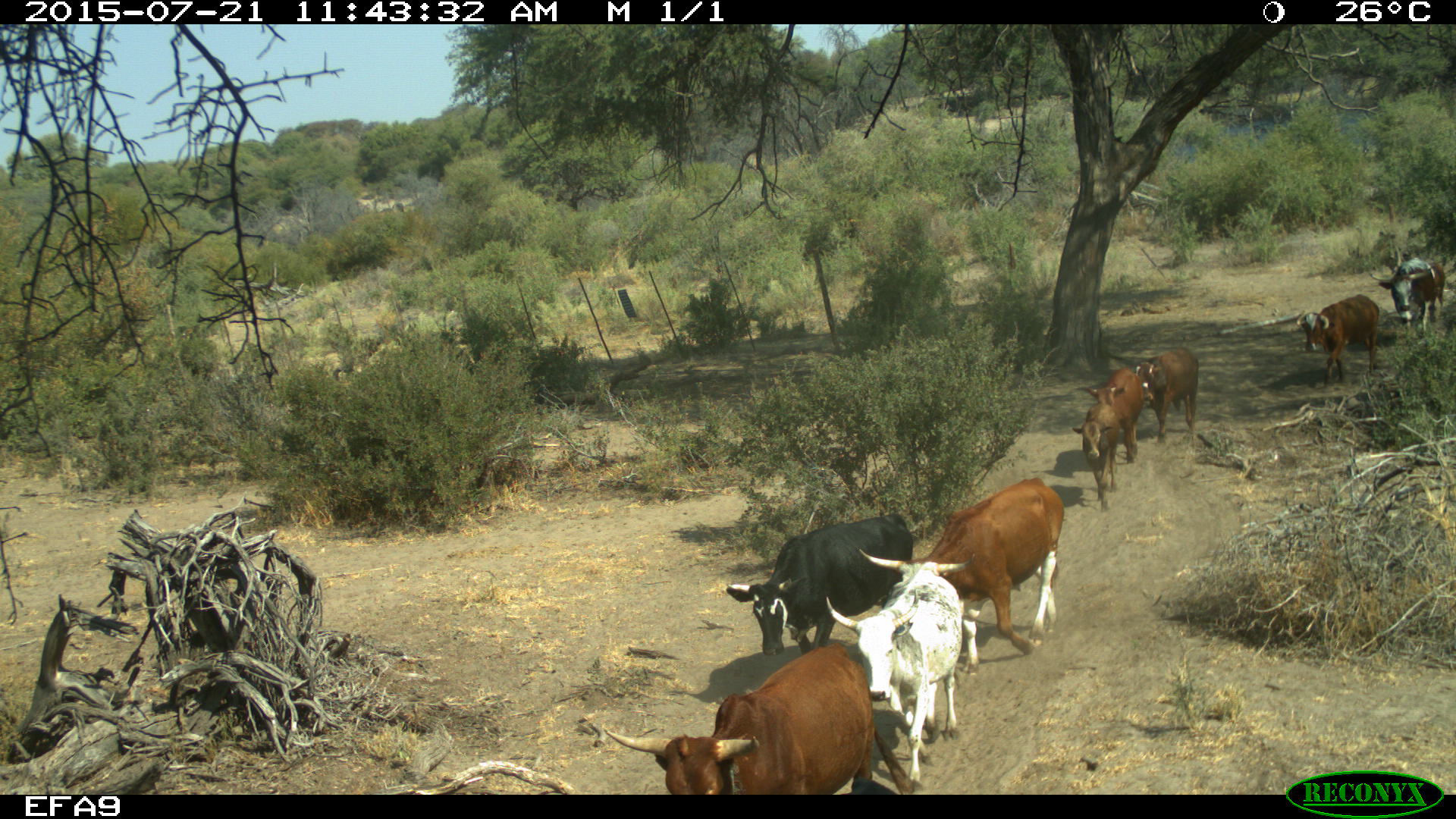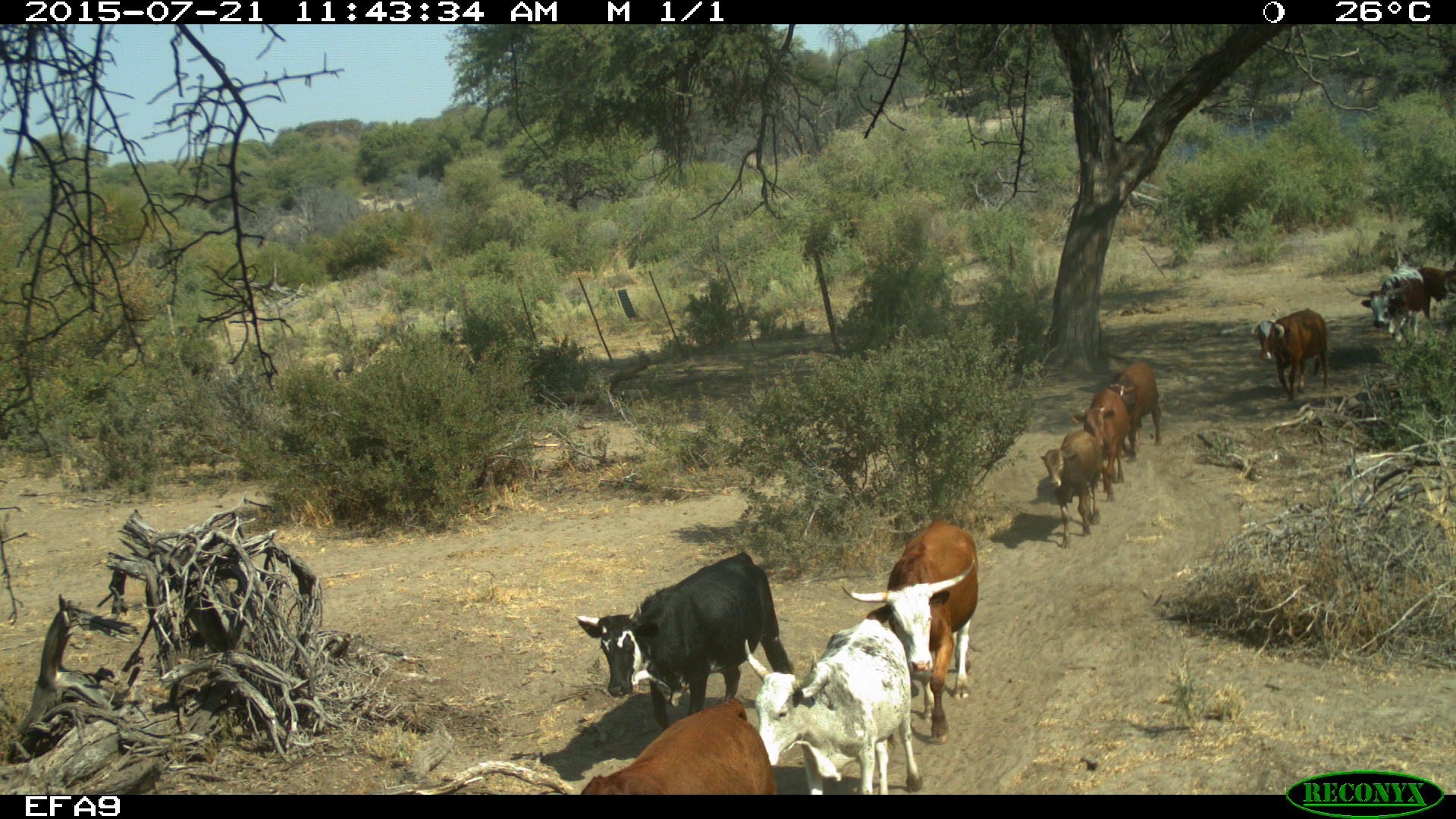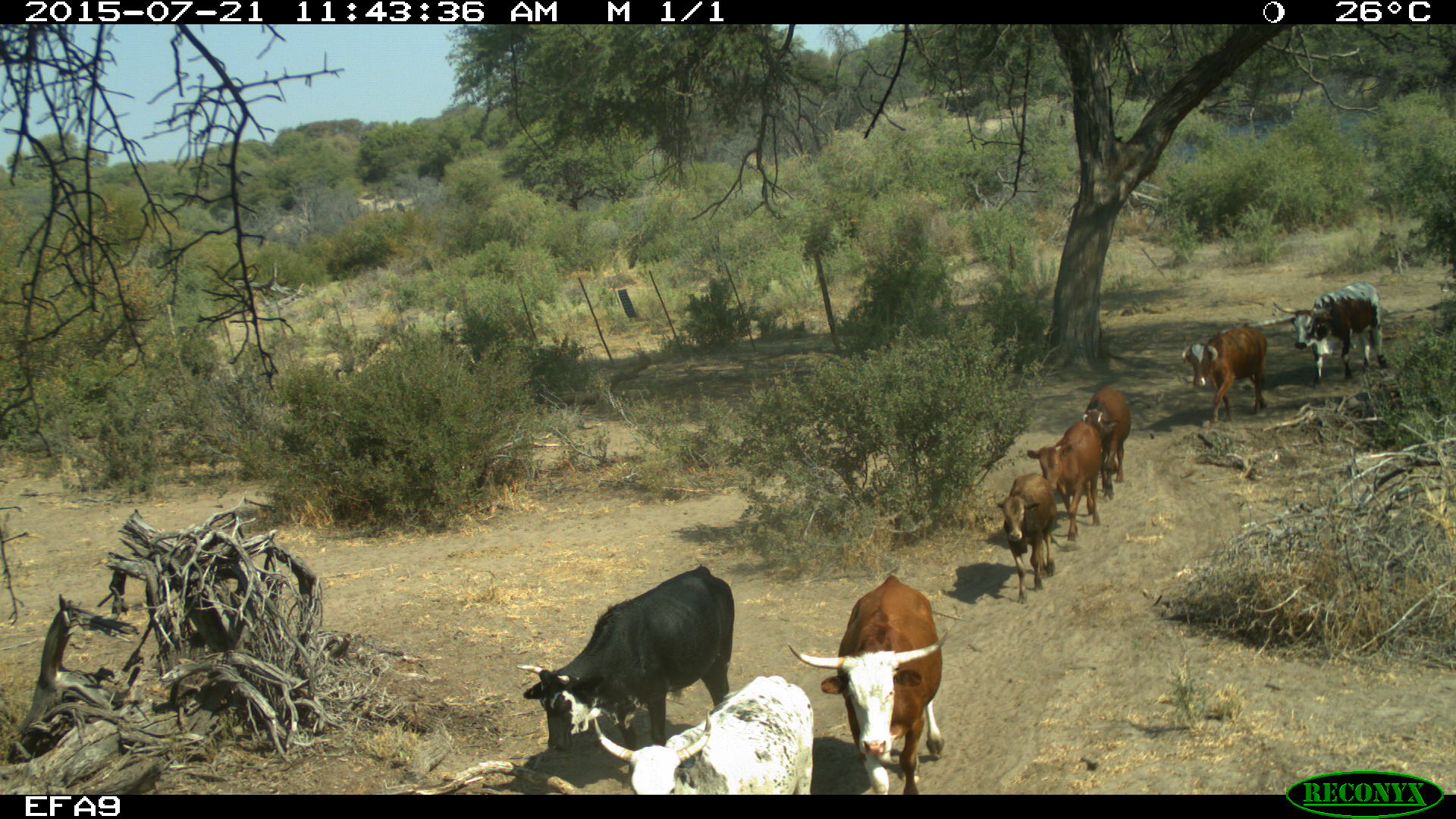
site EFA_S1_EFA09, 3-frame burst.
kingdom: Animalia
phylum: Chordata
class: Mammalia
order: Artiodactyla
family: Bovidae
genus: Bos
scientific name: Bos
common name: cattle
Cattle (Bos), count 9. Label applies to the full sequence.